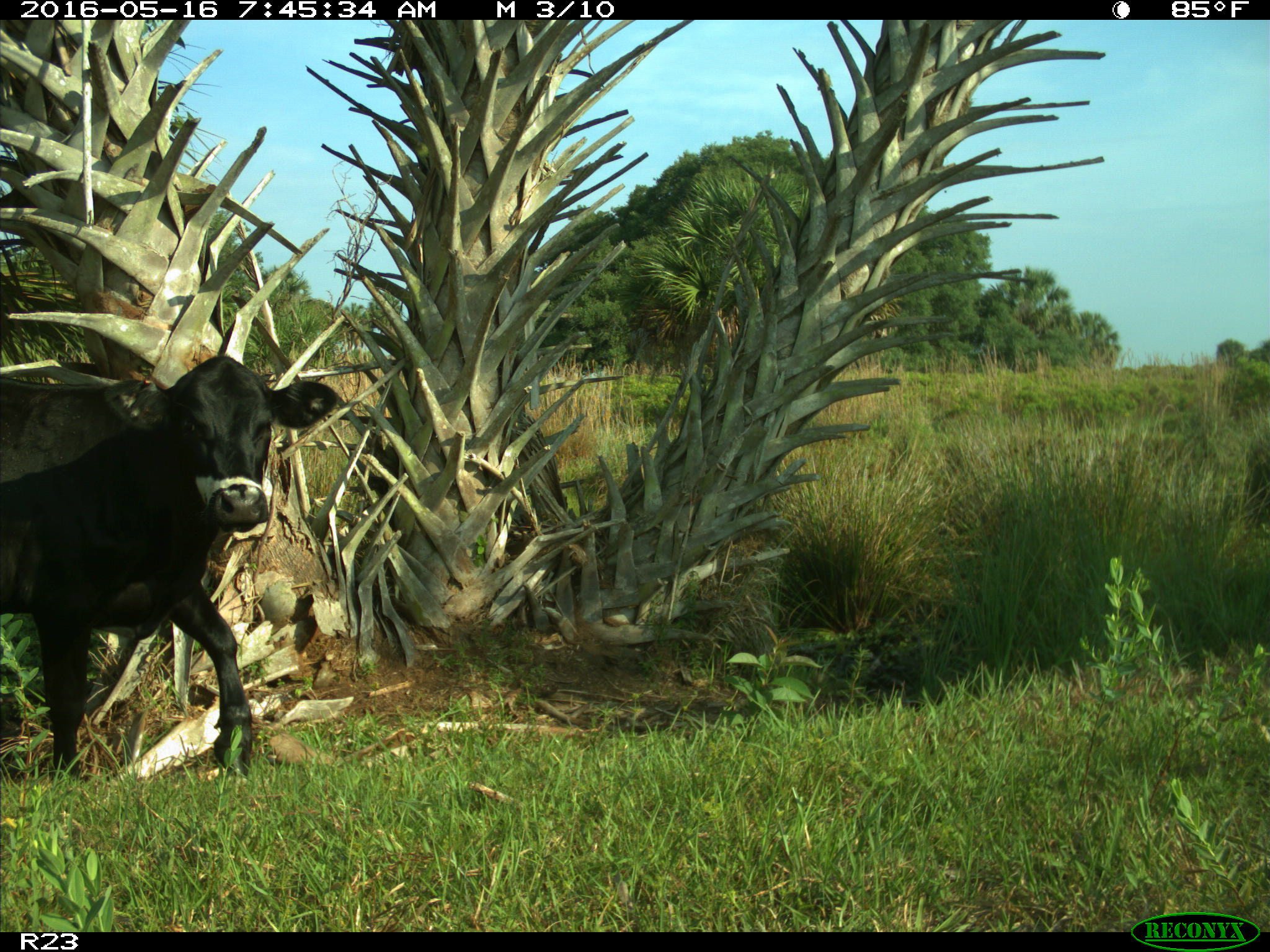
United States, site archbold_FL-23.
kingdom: Animalia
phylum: Chordata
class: Mammalia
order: Artiodactyla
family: Bovidae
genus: Bos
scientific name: Bos taurus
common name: domestic cow